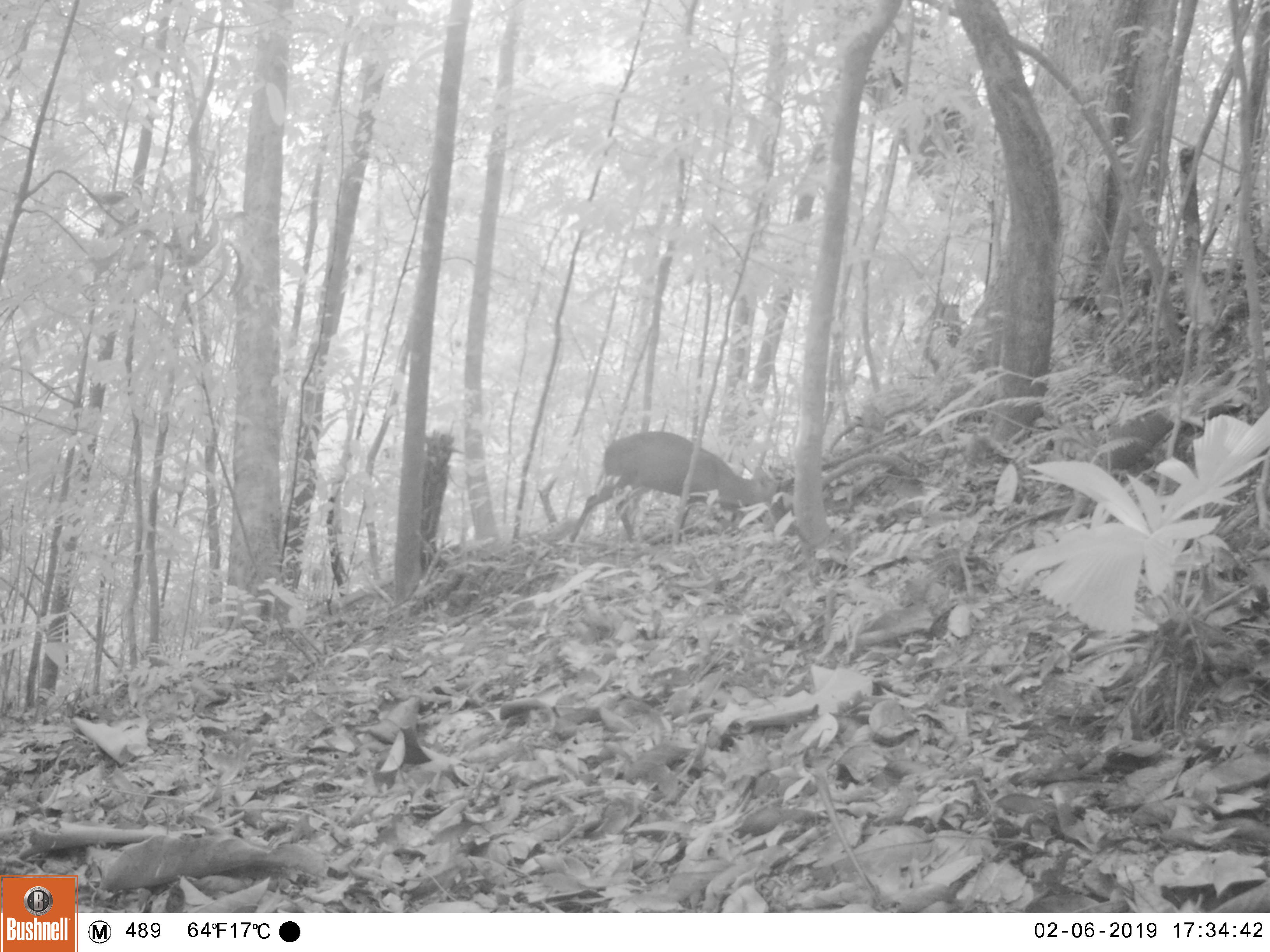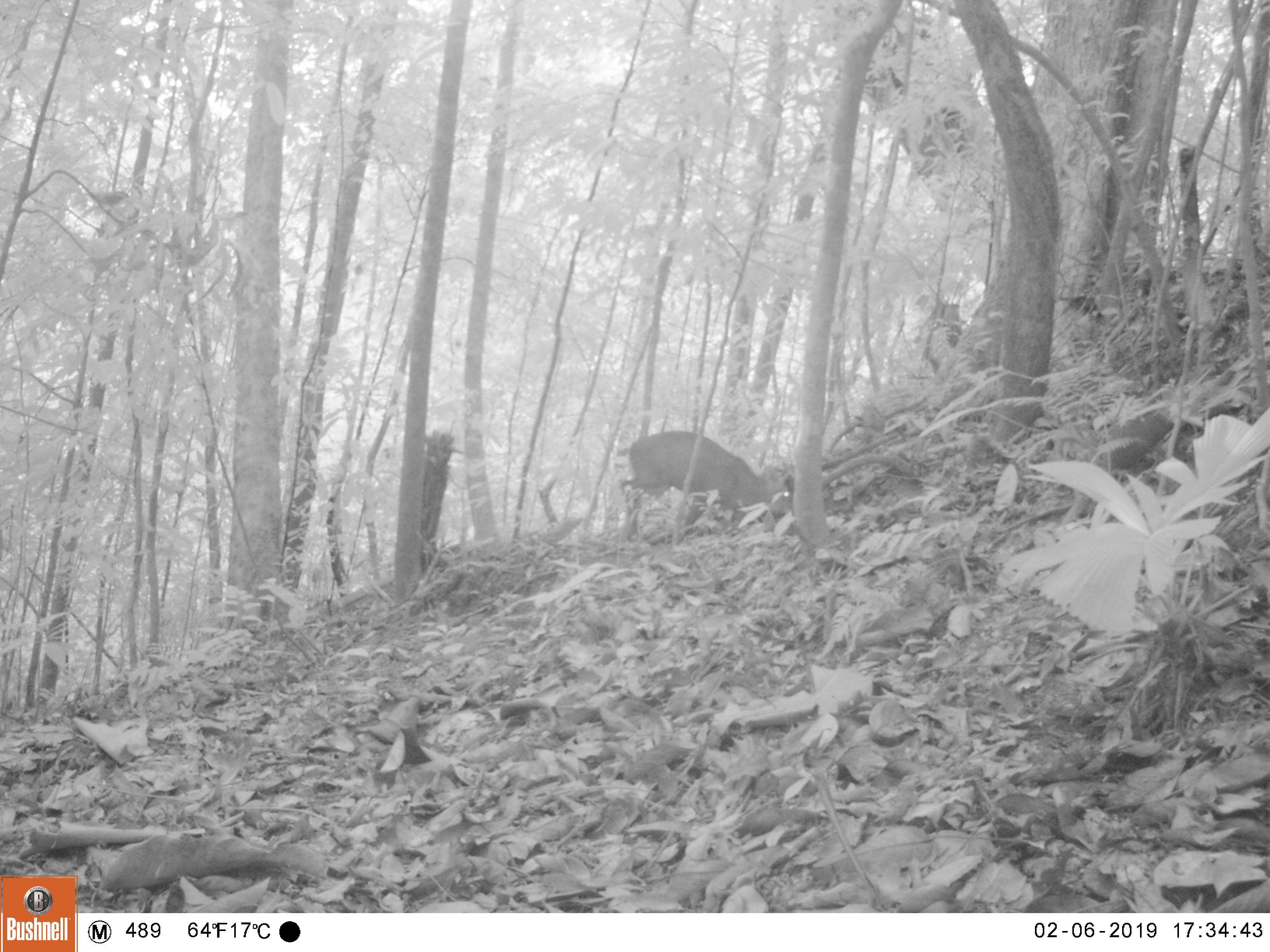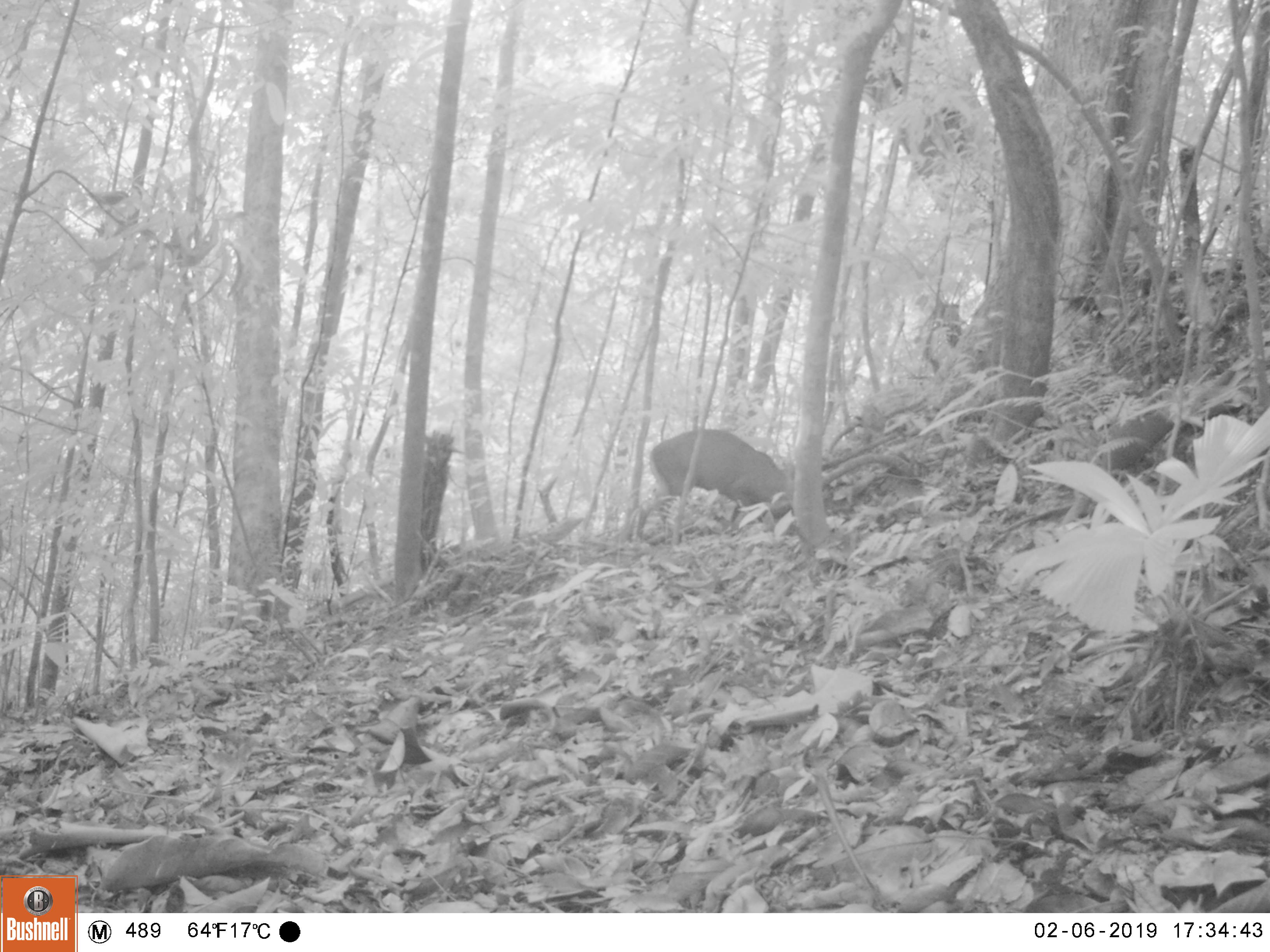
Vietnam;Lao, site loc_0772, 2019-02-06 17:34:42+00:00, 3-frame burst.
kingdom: Animalia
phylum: Chordata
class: Mammalia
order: Artiodactyla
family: Cervidae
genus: Muntiacus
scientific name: Muntiacus rooseveltorum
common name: roosevelt's muntjac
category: roosevelts muntjac group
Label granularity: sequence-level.